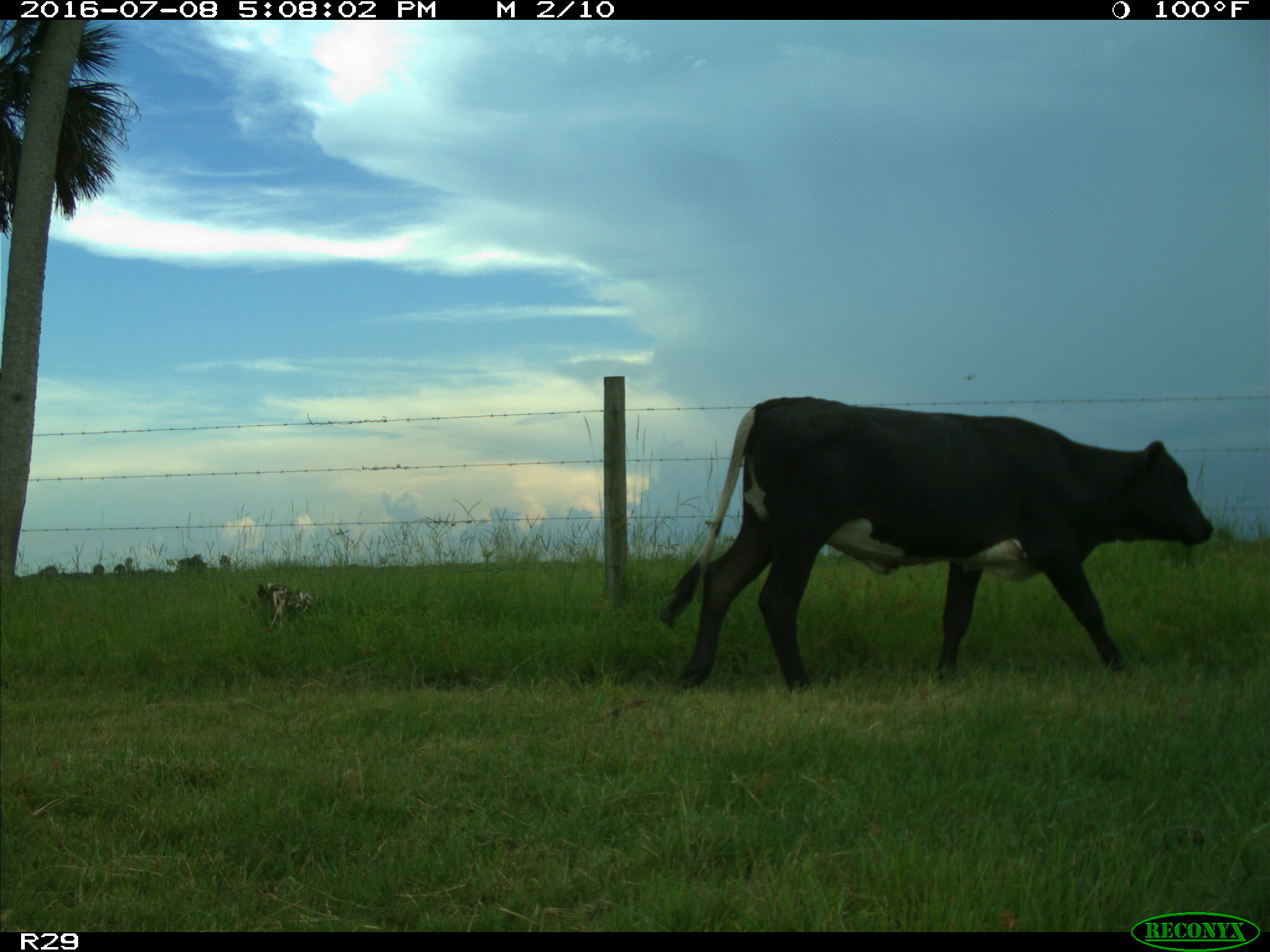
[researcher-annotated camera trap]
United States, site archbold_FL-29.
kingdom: Animalia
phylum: Chordata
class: Mammalia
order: Artiodactyla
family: Bovidae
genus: Bos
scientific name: Bos taurus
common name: domestic cow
Bos taurus (domestic cow).